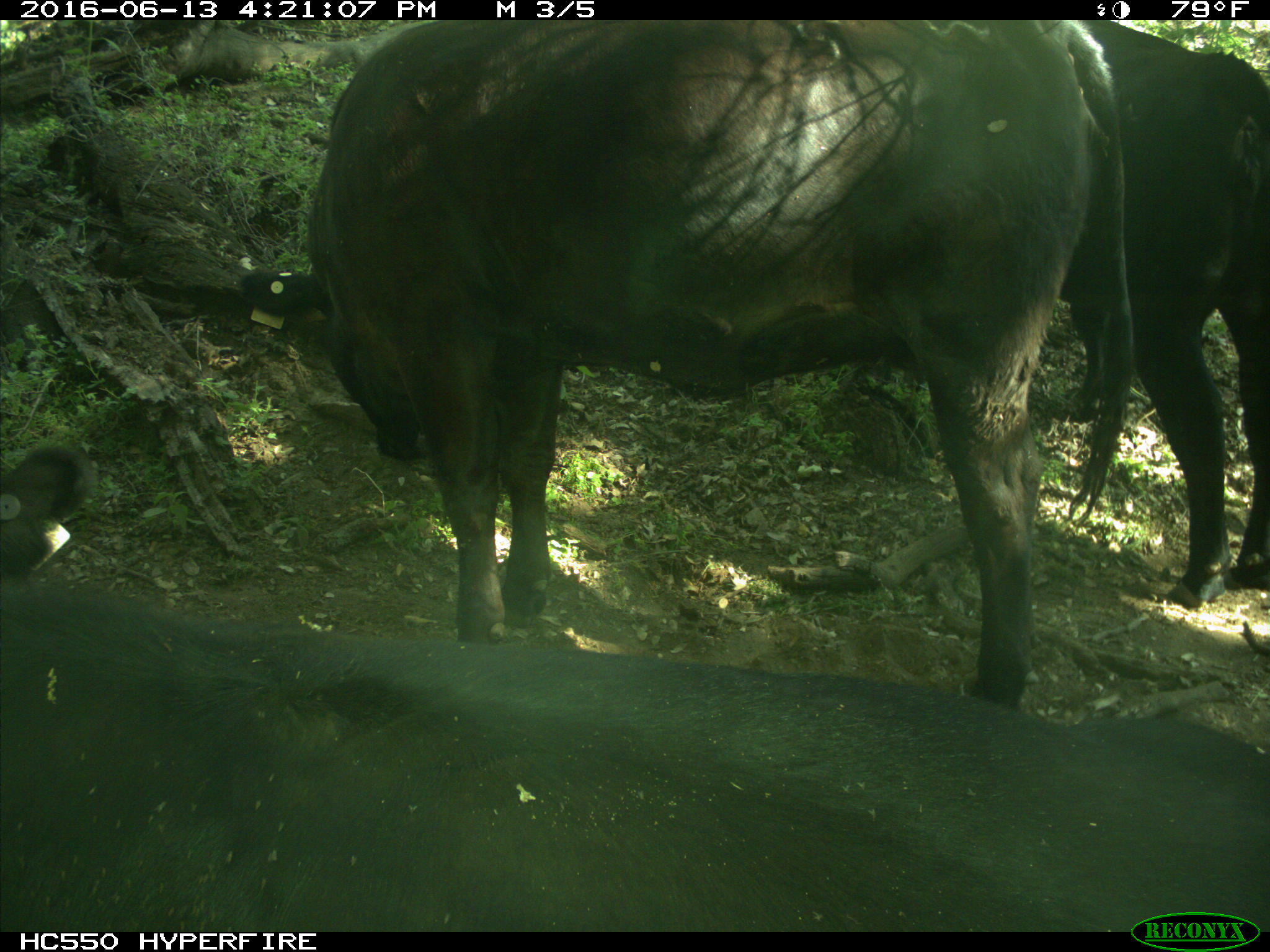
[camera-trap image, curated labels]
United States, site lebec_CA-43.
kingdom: Animalia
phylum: Chordata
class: Mammalia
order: Artiodactyla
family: Bovidae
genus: Bos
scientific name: Bos taurus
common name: domestic cow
Bos taurus (domestic cow).